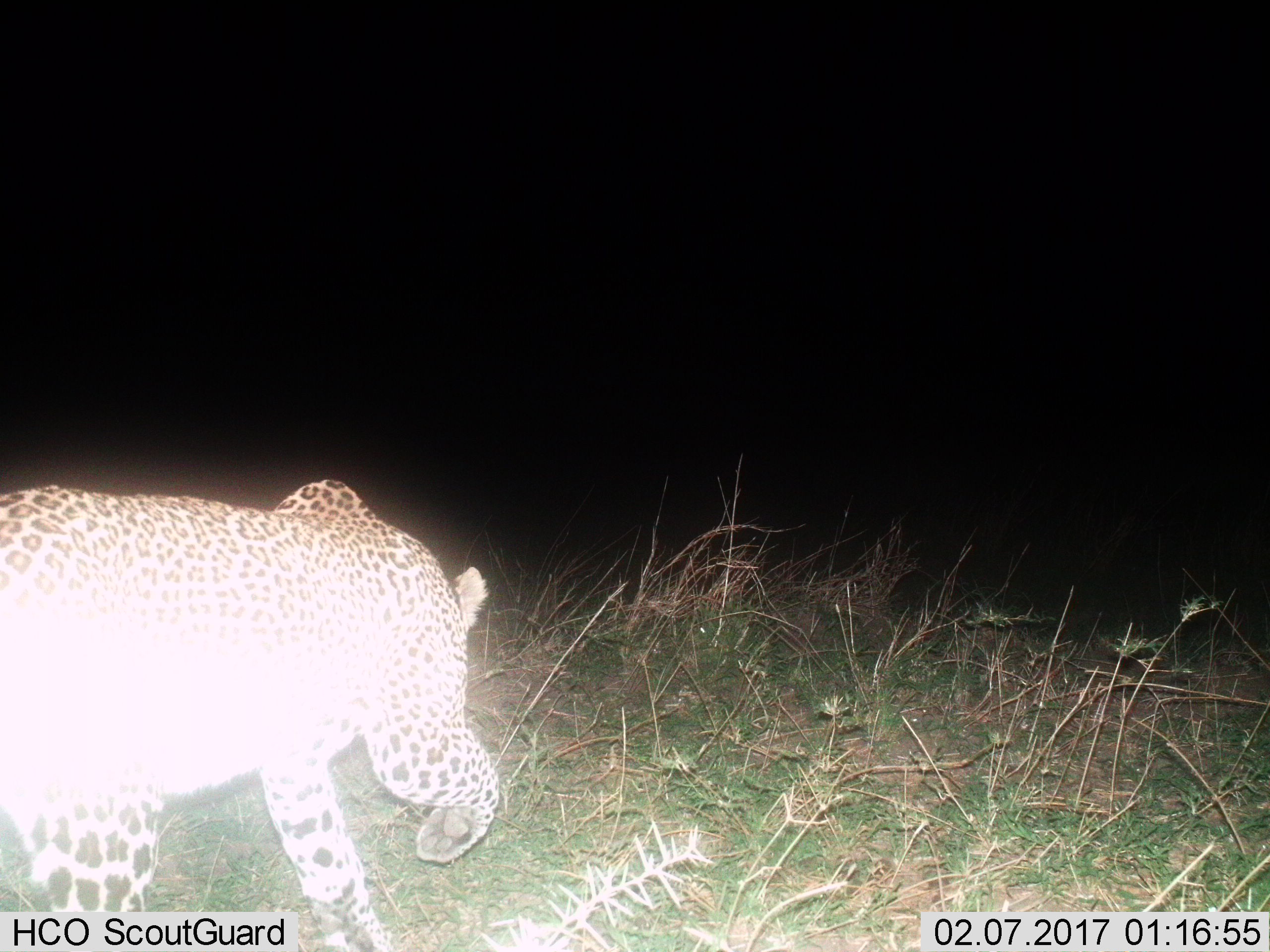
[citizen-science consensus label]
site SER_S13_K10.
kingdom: Animalia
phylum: Chordata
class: Mammalia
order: Carnivora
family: Felidae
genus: Panthera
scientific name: Panthera pardus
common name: leopard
Leopard (Panthera pardus), count 1. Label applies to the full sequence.